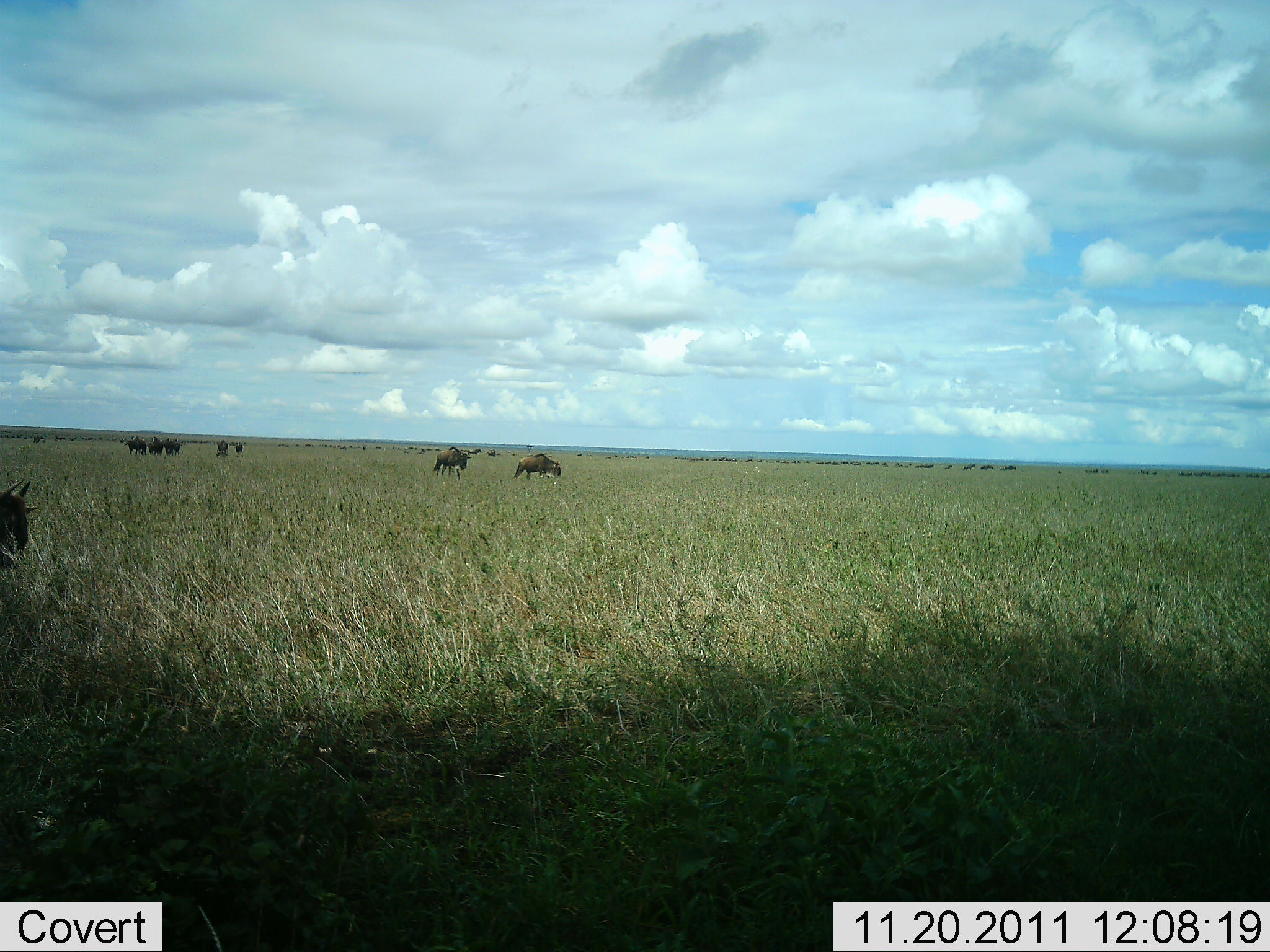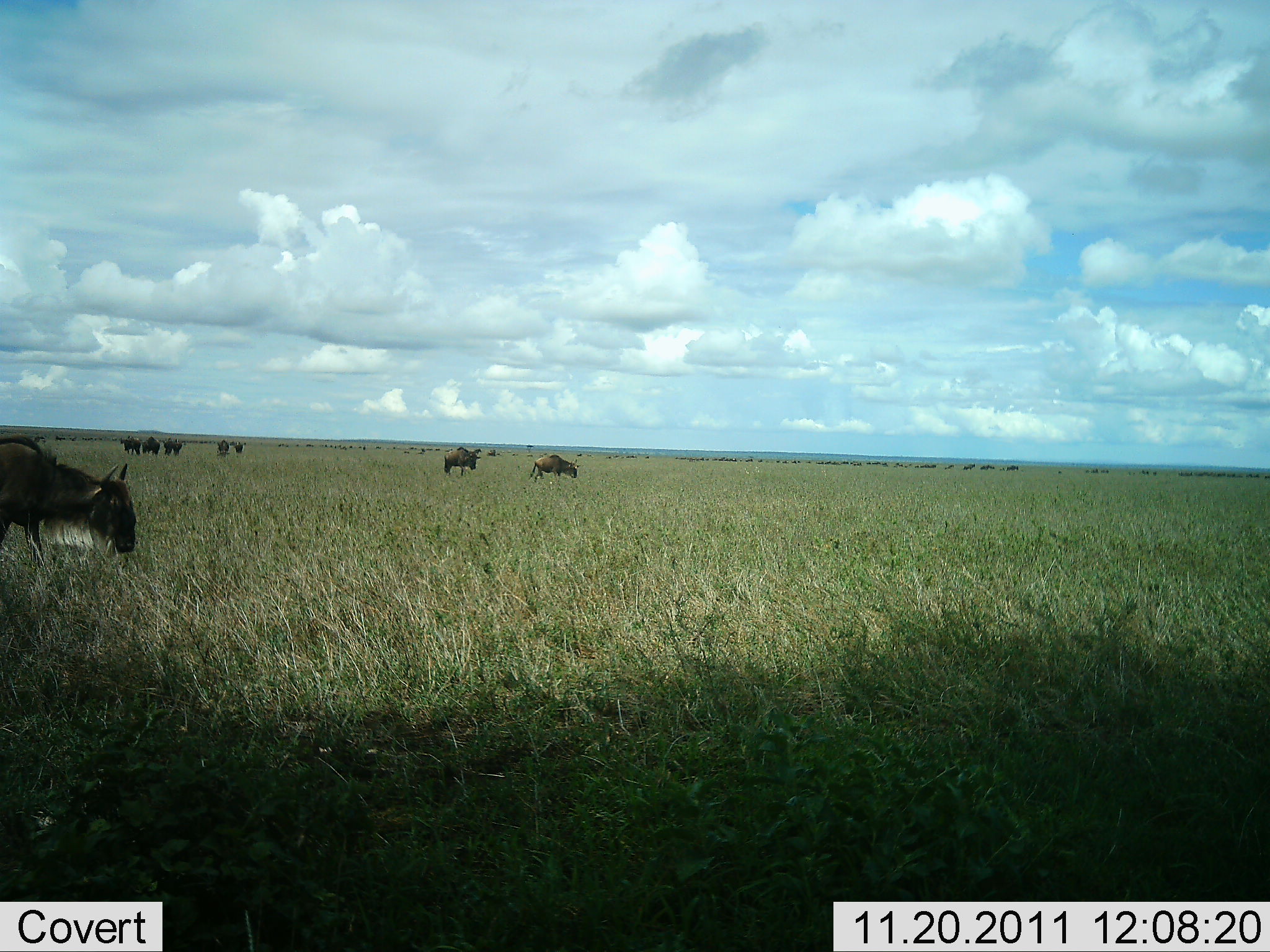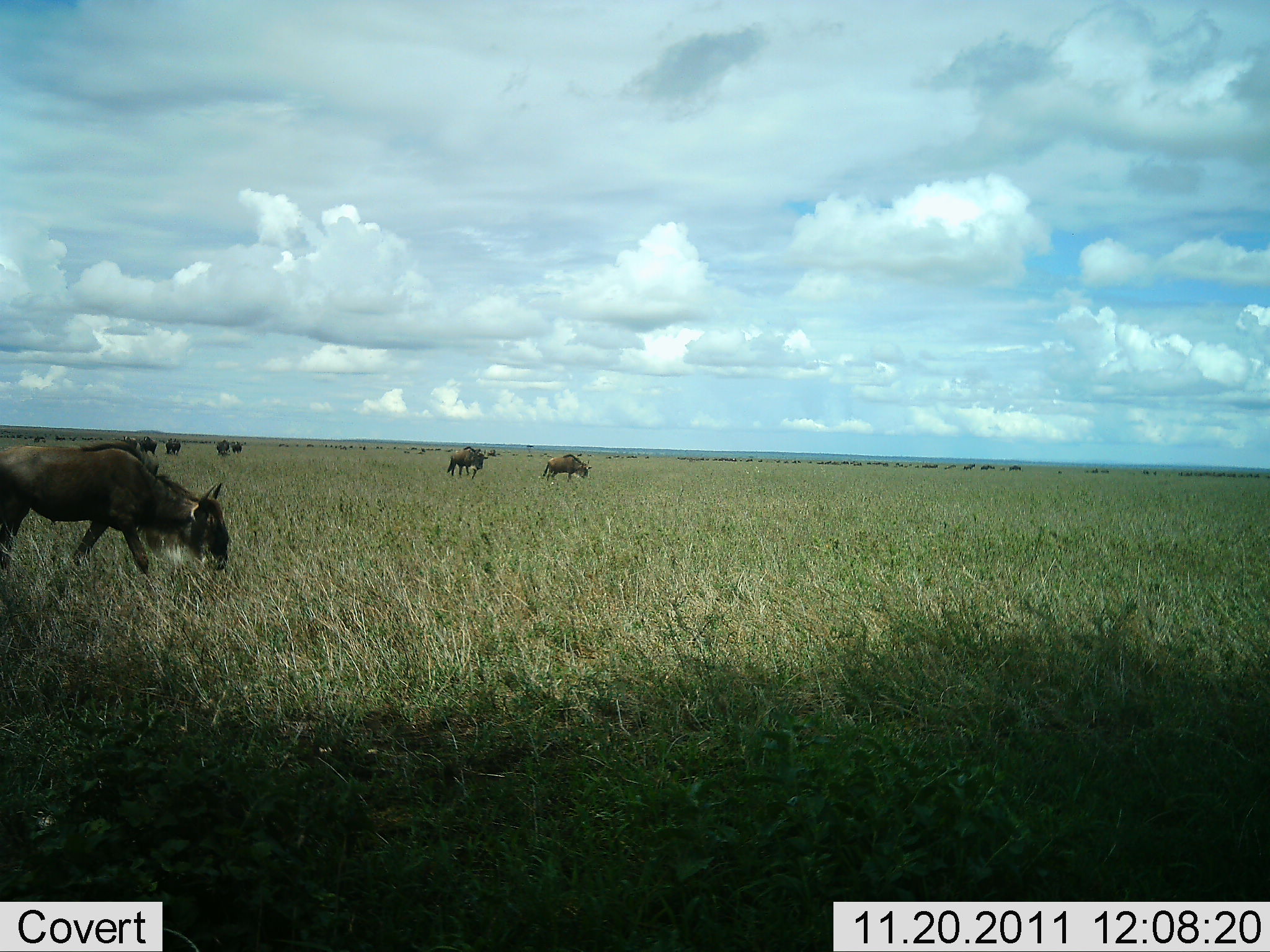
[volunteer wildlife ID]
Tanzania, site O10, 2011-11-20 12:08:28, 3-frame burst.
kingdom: Animalia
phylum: Chordata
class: Mammalia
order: Artiodactyla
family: Bovidae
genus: Connochaetes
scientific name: Connochaetes taurinus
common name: blue wildebeest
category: wildebeest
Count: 9.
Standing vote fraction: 20%.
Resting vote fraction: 0%.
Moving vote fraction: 90%.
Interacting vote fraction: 0%.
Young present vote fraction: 0%.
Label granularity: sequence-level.